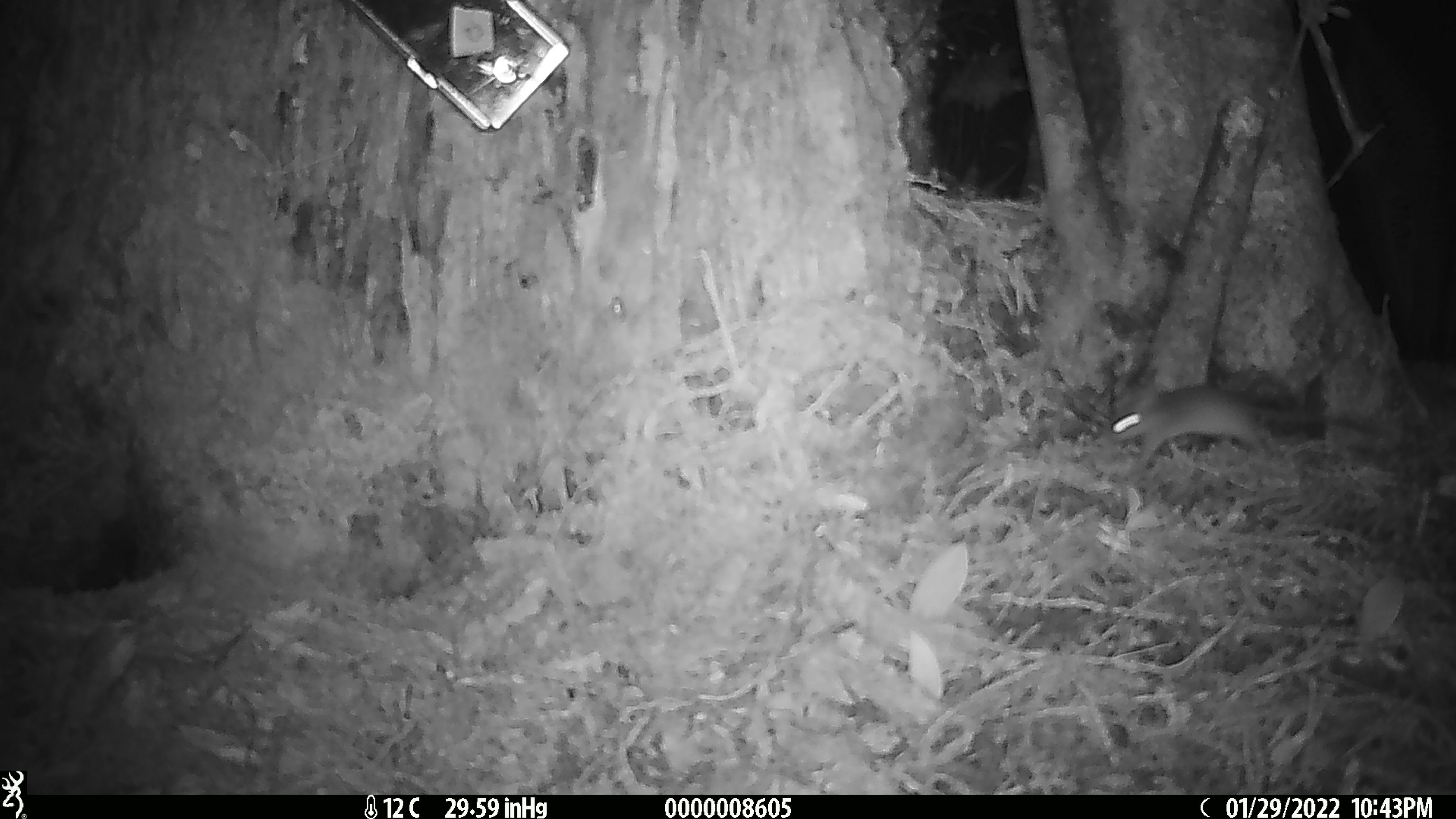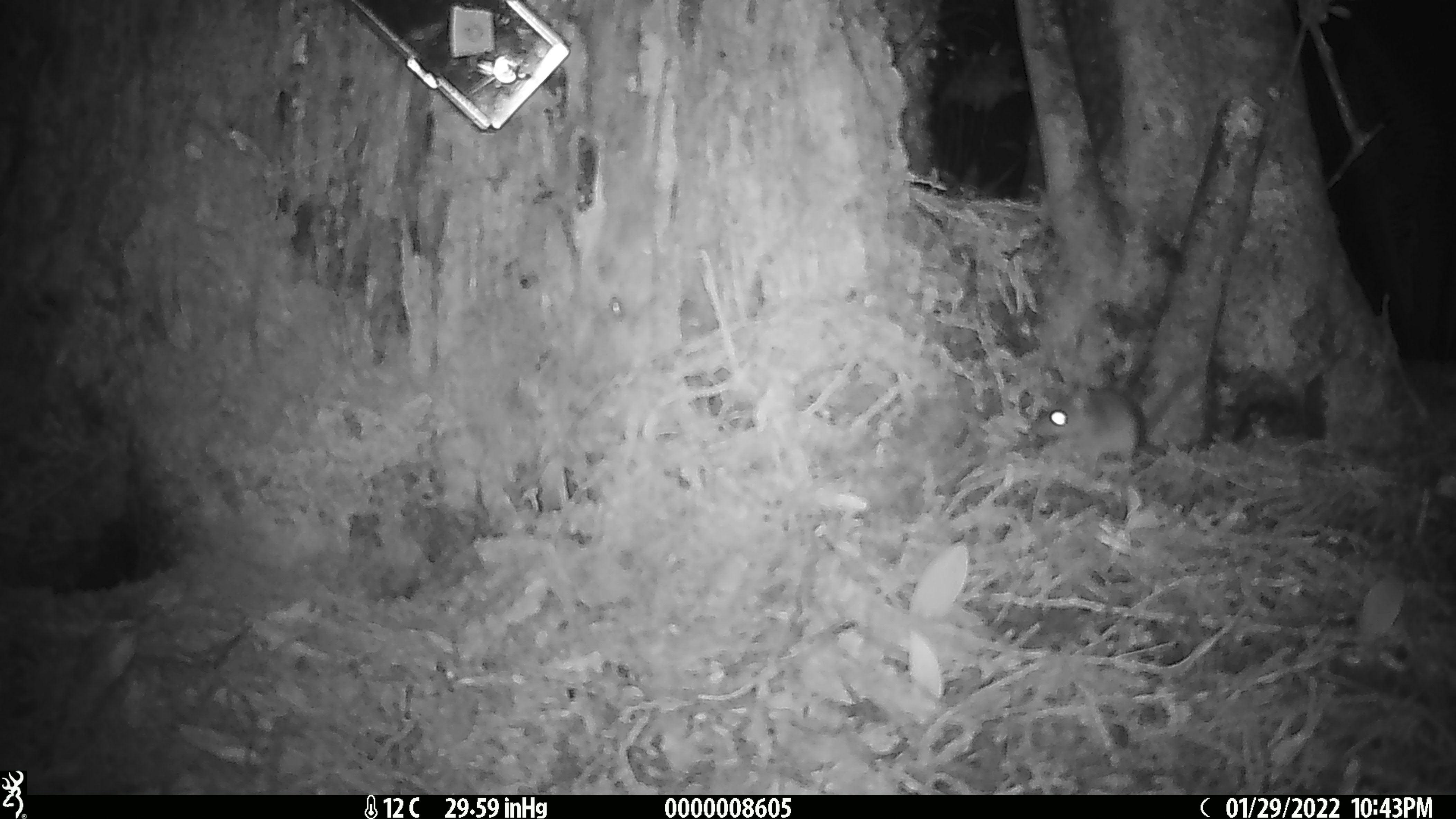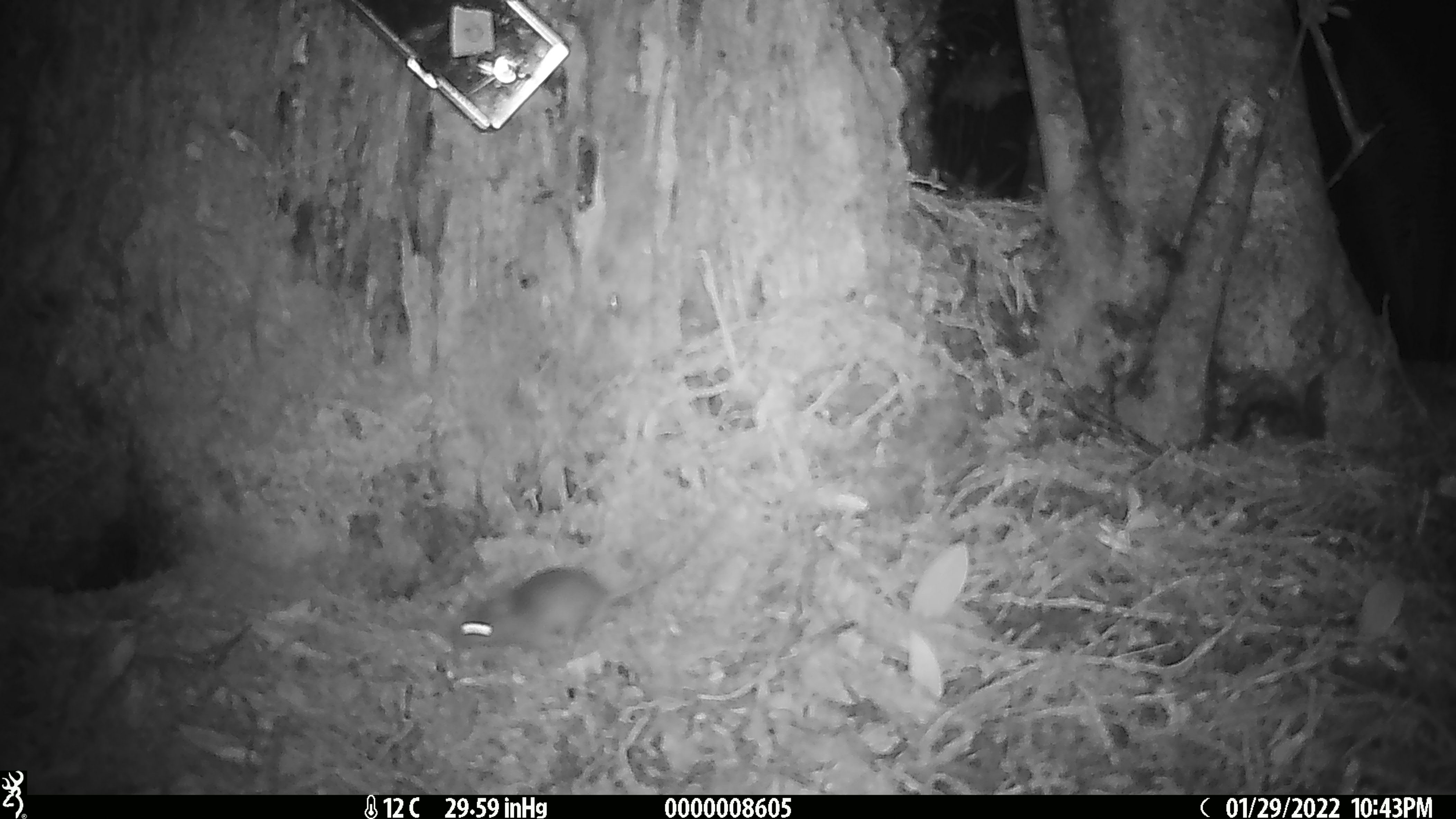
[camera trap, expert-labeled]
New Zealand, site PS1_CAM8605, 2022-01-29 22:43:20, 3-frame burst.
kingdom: Animalia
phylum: Chordata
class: Mammalia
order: Rodentia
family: Muridae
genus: Mus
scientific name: Mus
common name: mouse